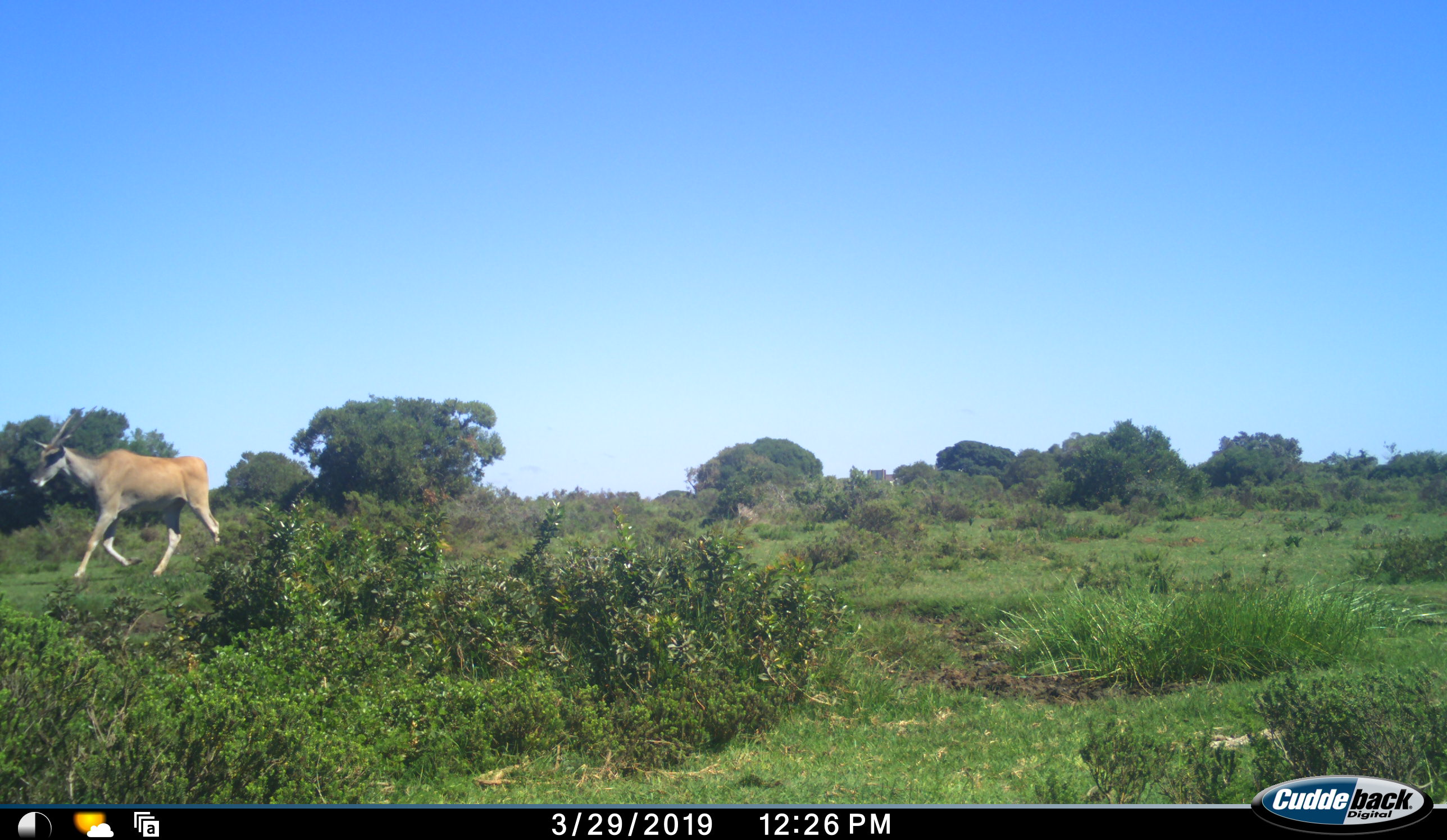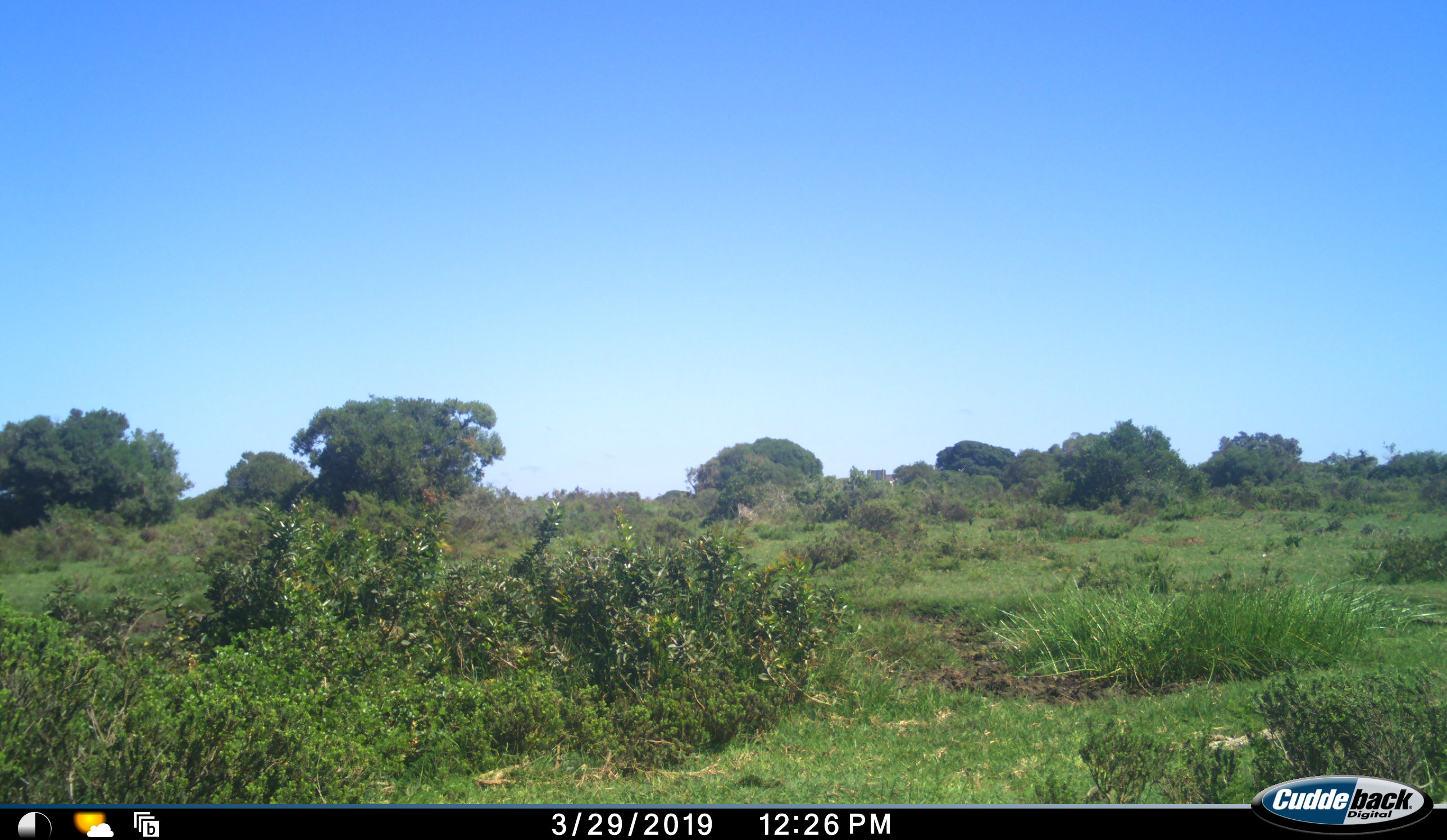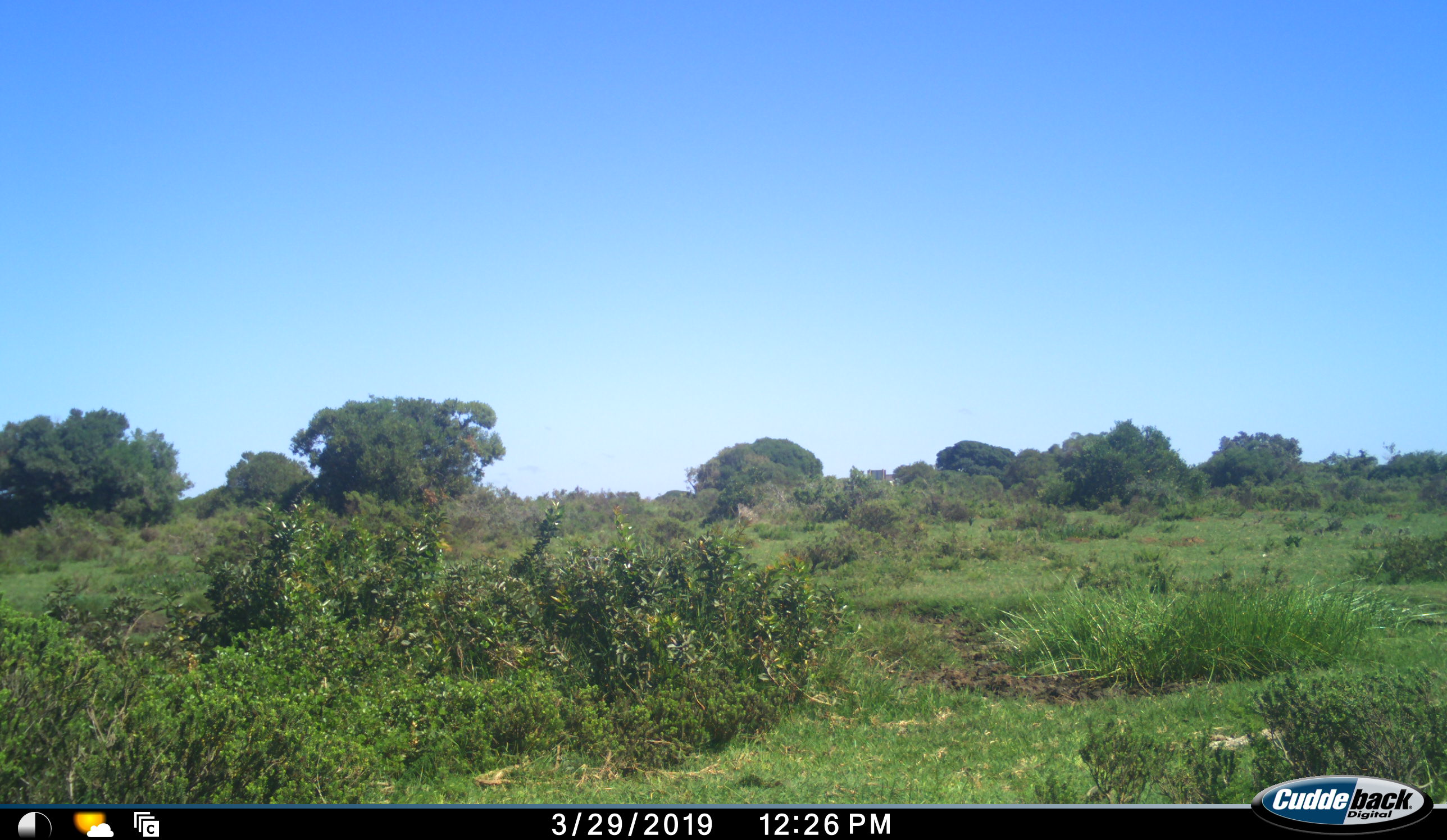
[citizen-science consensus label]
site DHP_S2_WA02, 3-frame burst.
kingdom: Animalia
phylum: Chordata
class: Mammalia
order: Artiodactyla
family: Bovidae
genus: Tragelaphus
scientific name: Tragelaphus oryx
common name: eland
Eland (Tragelaphus oryx), count 1. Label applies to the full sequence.